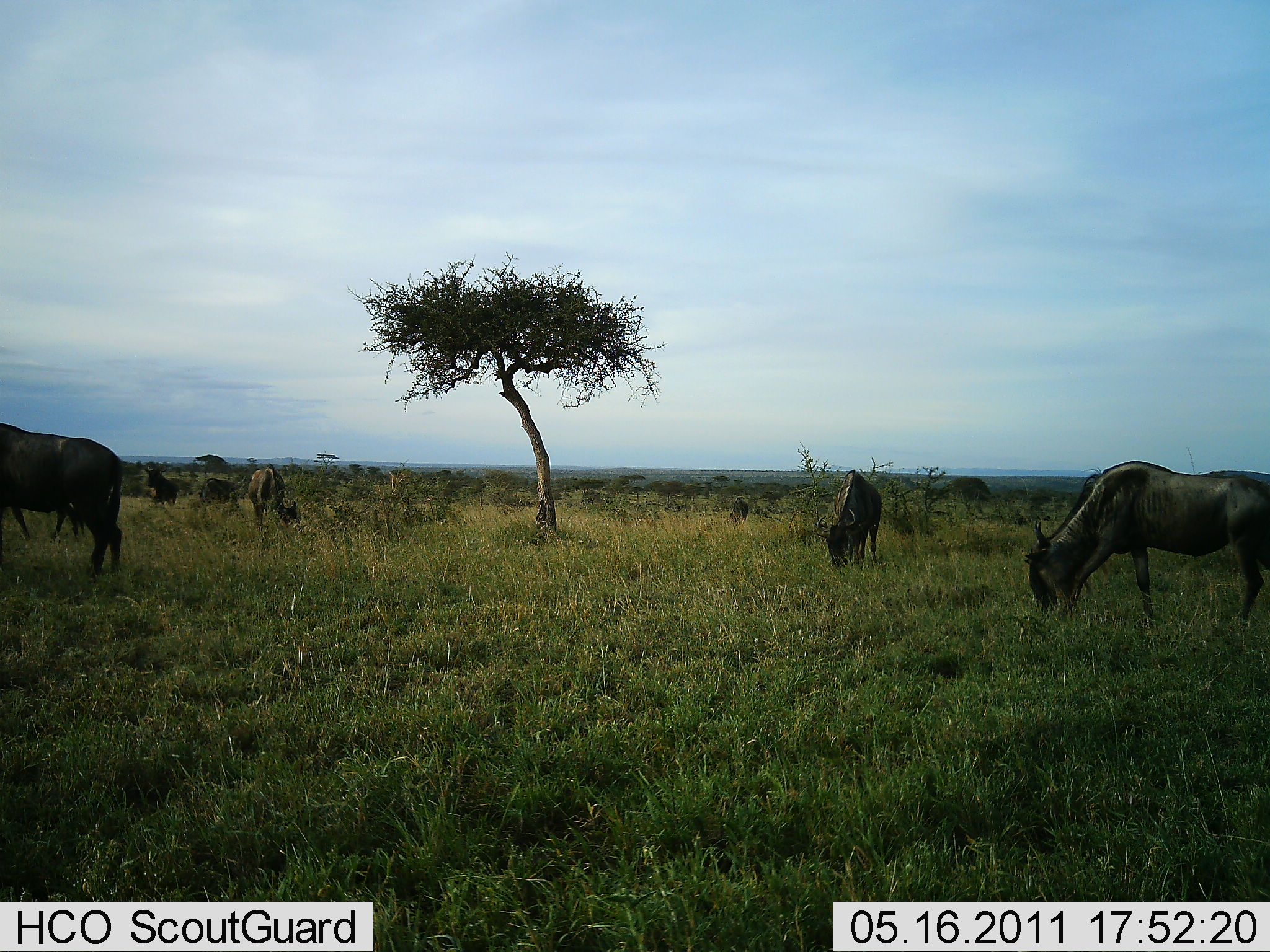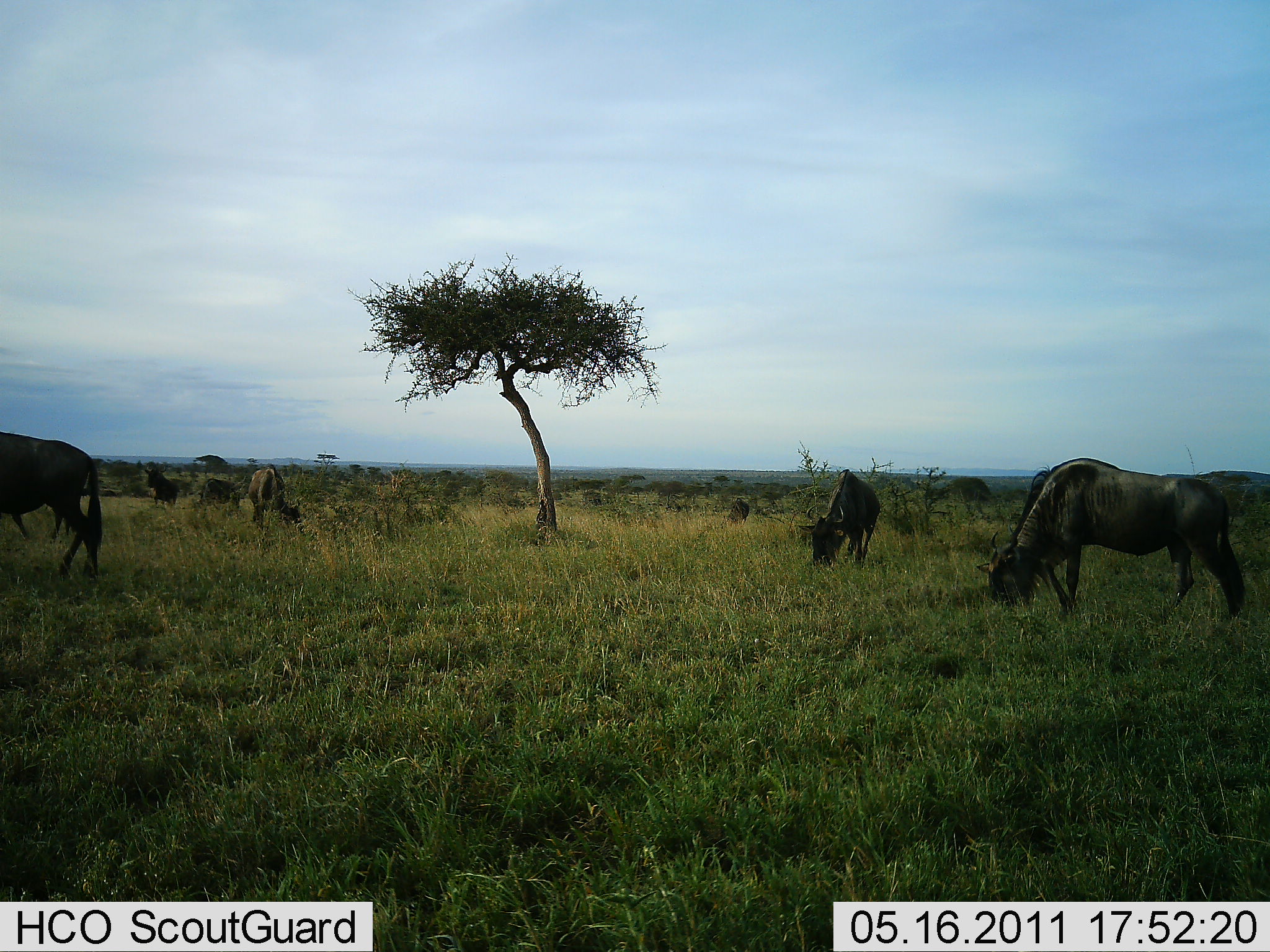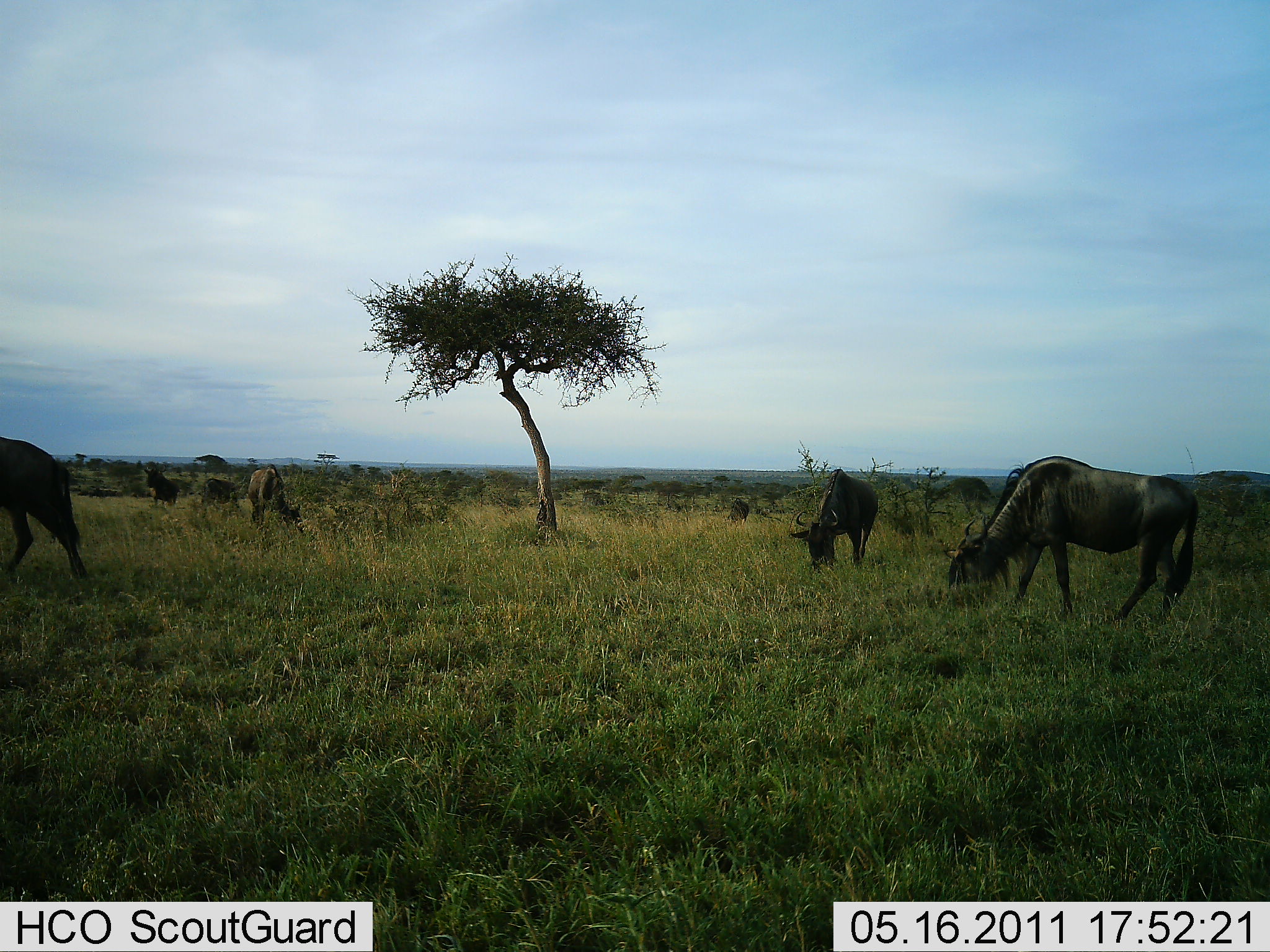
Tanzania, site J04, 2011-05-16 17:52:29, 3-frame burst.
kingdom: Animalia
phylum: Chordata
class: Mammalia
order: Artiodactyla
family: Bovidae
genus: Connochaetes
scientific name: Connochaetes taurinus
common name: blue wildebeest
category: wildebeest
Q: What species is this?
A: Wildebeest (blue wildebeest) (Connochaetes taurinus).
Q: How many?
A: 8.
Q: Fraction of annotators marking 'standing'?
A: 30%.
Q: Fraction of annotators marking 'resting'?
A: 0%.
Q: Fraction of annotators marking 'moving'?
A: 40%.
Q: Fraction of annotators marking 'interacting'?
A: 0%.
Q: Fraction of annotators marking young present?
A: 0%.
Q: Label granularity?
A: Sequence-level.